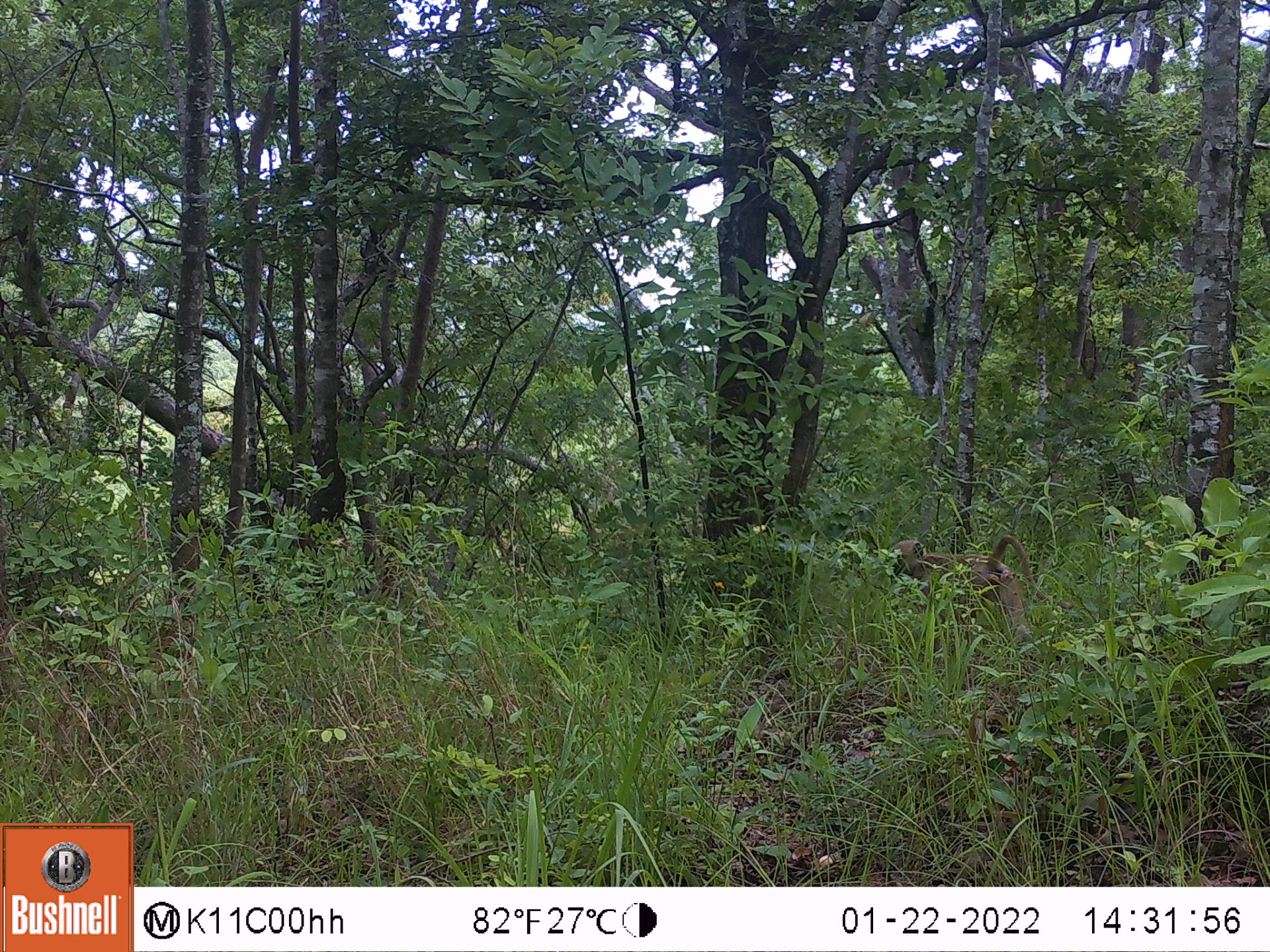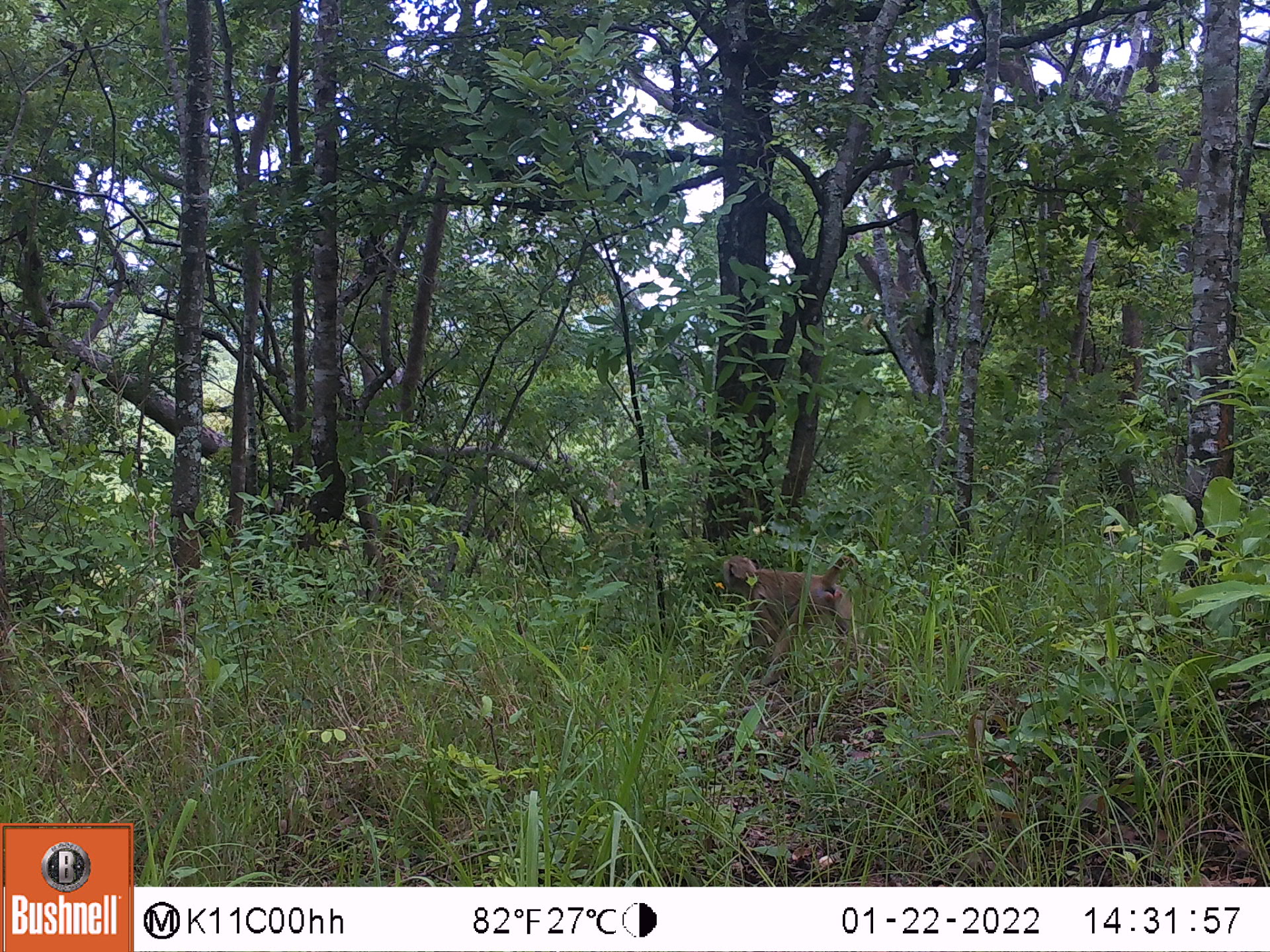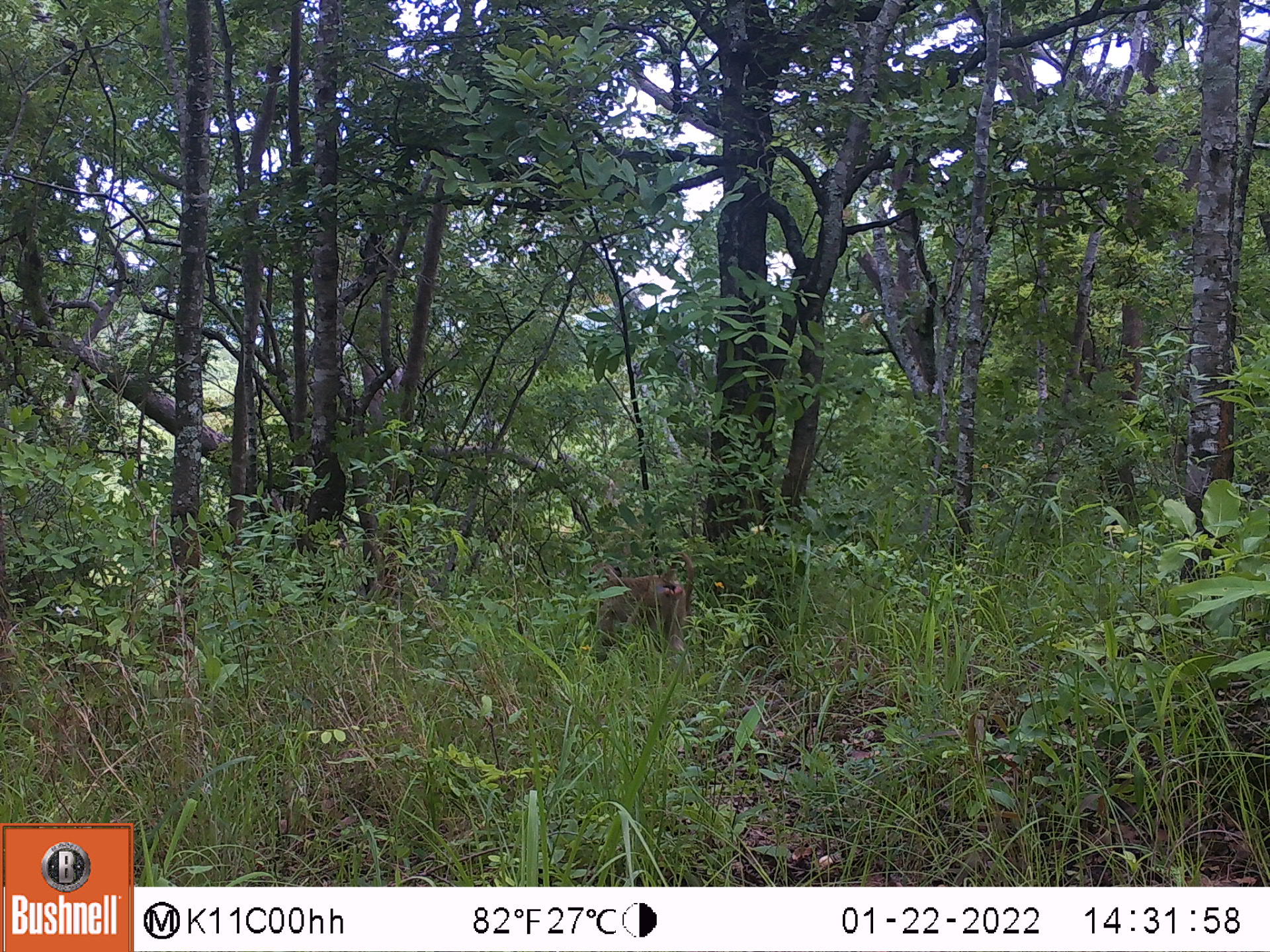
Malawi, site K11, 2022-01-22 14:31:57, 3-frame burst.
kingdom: Animalia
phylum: Chordata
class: Mammalia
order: Primates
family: Cercopithecidae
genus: Papio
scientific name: Papio cynocephalus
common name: yellow baboon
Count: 1.